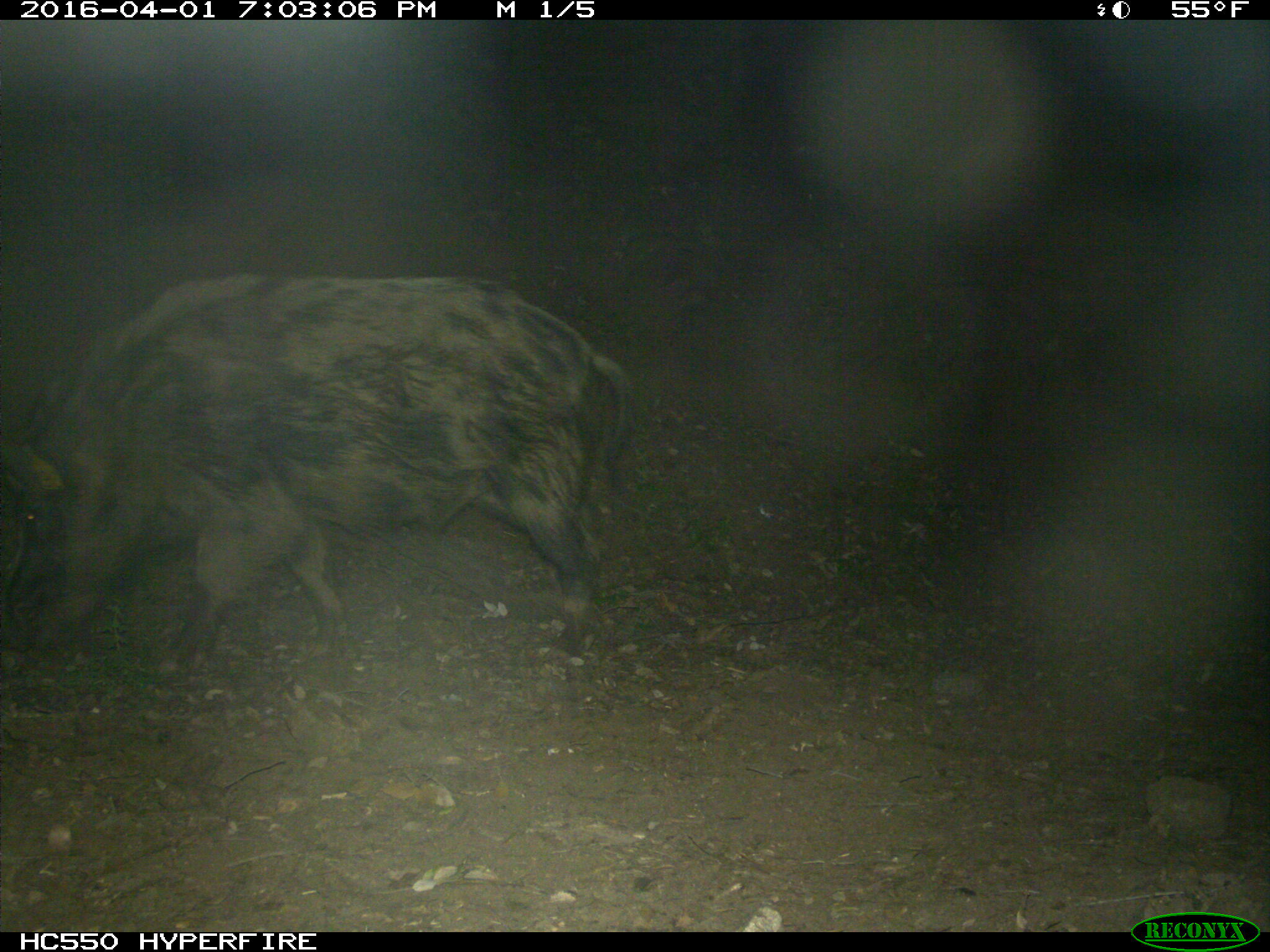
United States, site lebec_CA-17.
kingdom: Animalia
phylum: Chordata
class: Mammalia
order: Artiodactyla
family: Suidae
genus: Sus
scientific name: Sus scrofa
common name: wild boar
Sus scrofa (wild boar).